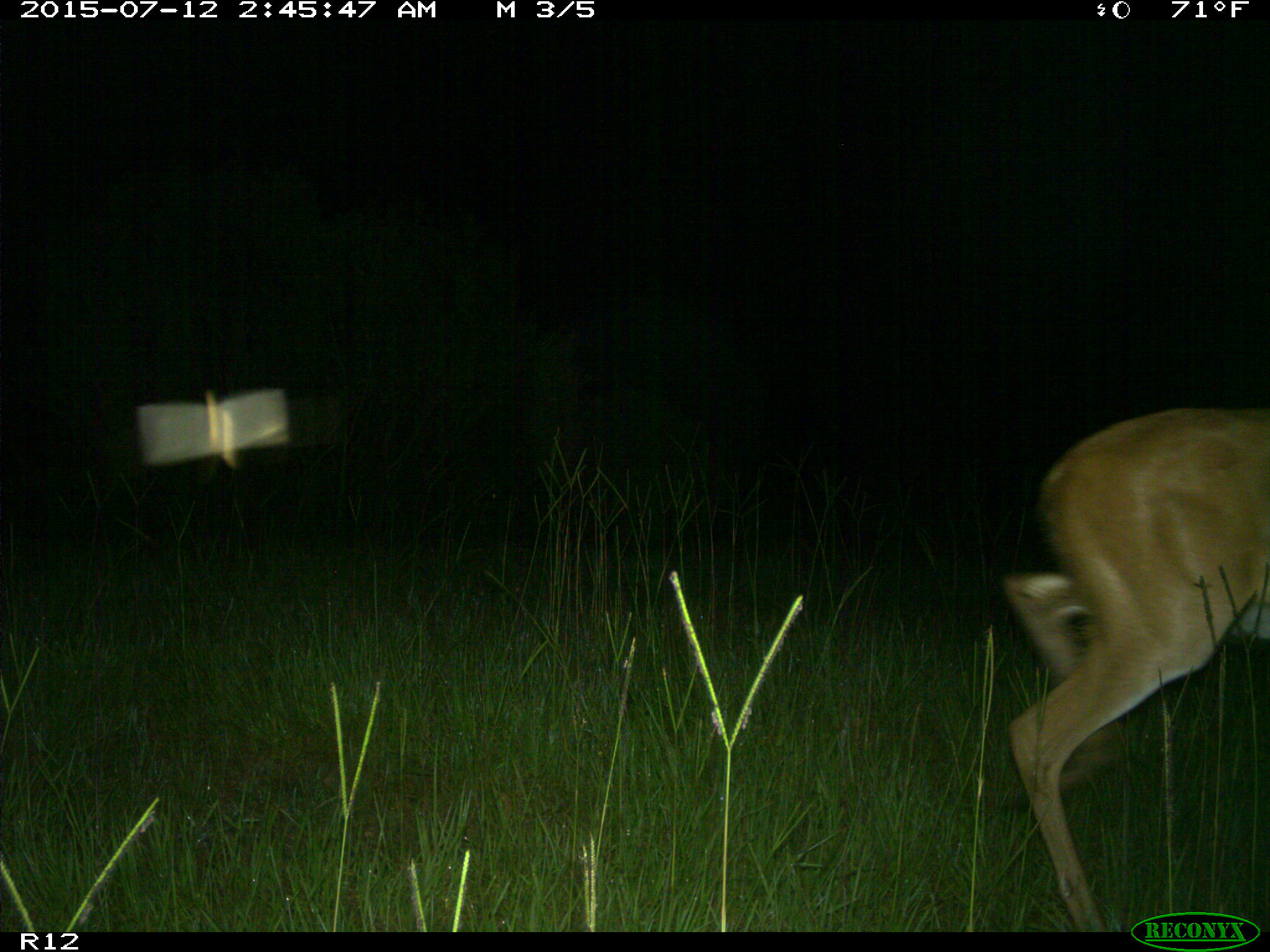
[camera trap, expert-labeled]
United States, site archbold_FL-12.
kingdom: Animalia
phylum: Chordata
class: Mammalia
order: Artiodactyla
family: Cervidae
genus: Odocoileus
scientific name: Odocoileus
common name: deer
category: unidentified deer